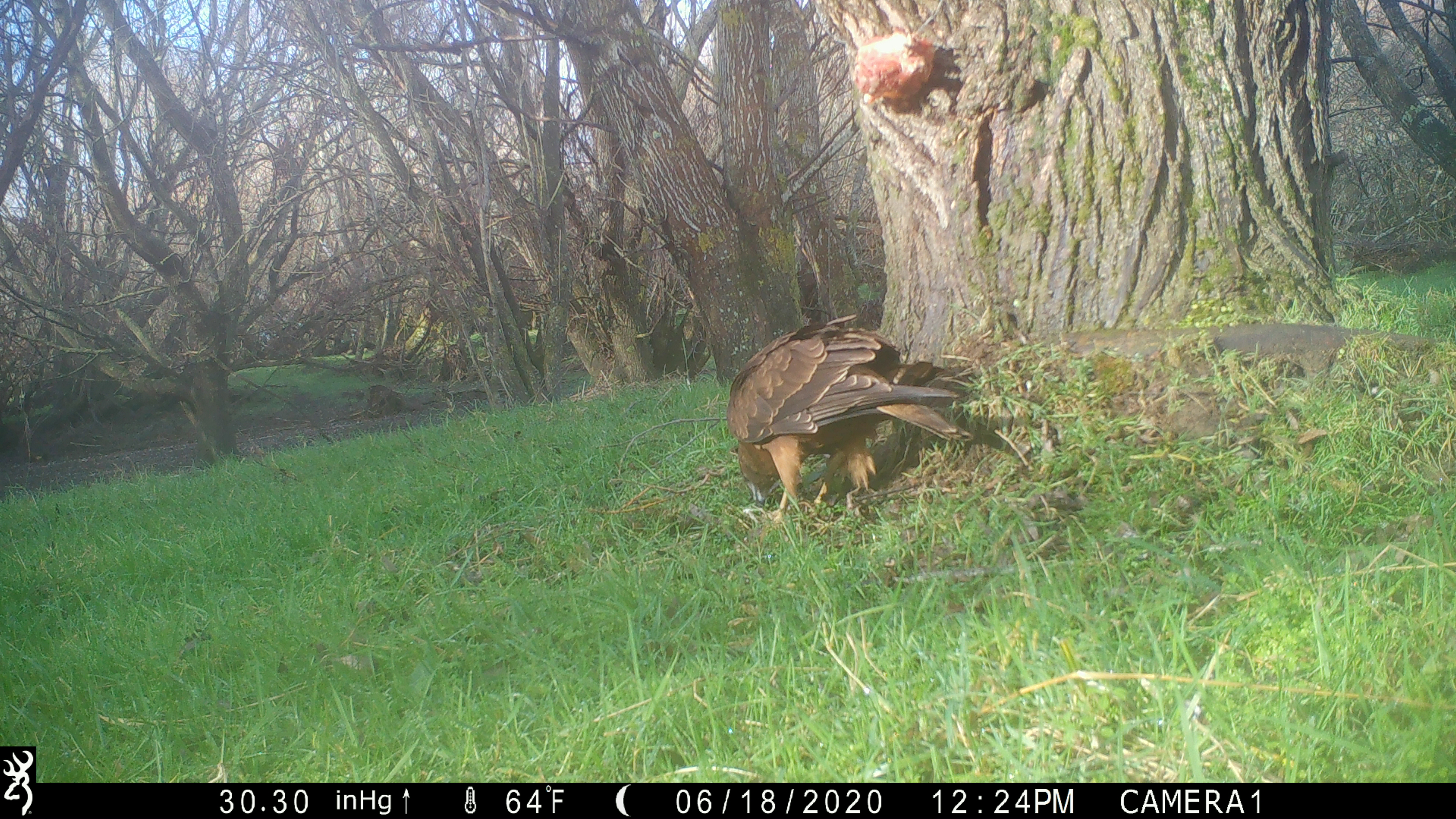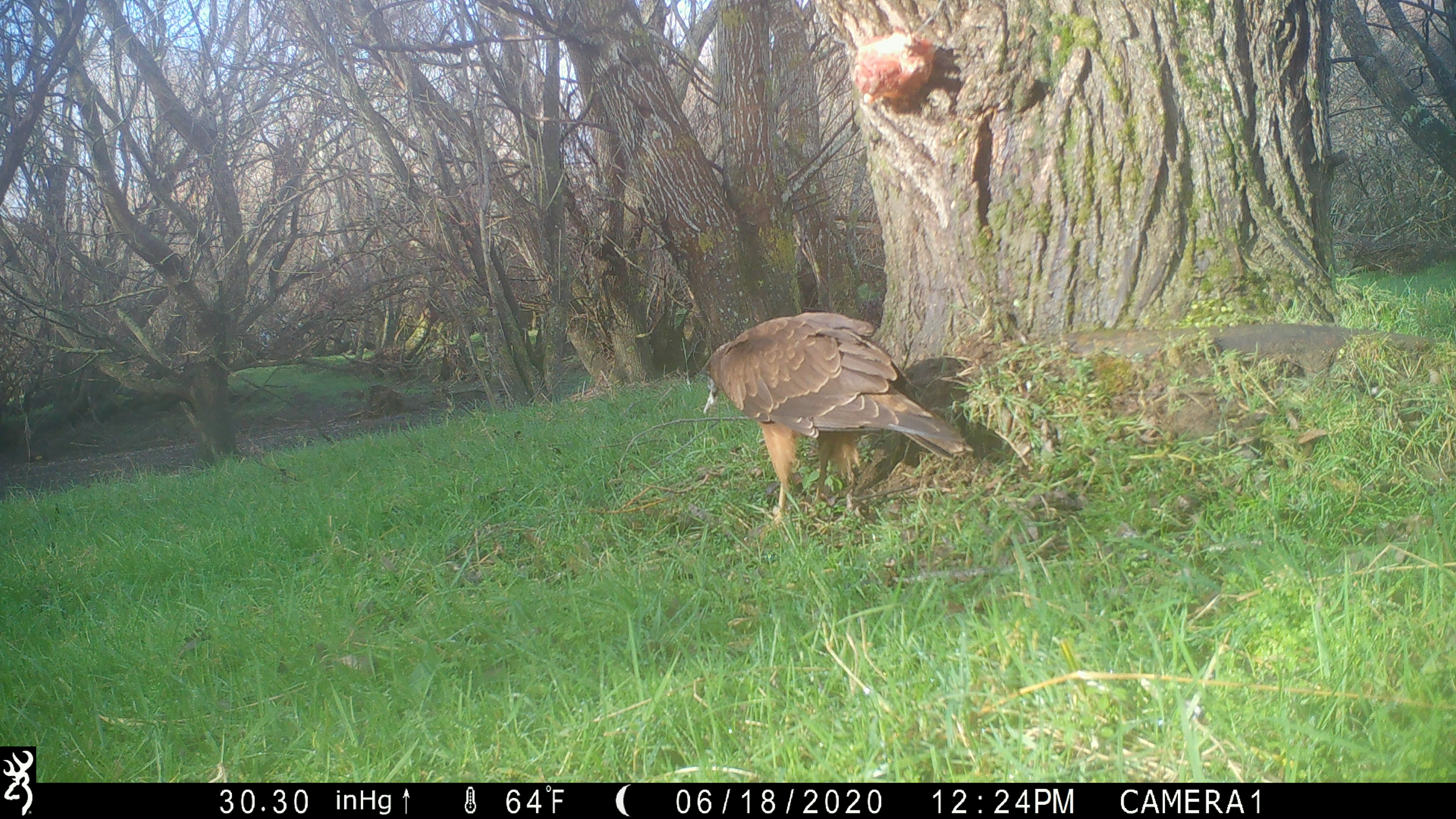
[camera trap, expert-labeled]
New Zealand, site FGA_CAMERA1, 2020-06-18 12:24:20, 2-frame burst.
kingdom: Animalia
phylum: Chordata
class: Aves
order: Accipitriformes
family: Accipitridae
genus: Circus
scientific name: Circus approximans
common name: swamp harrier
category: harrier